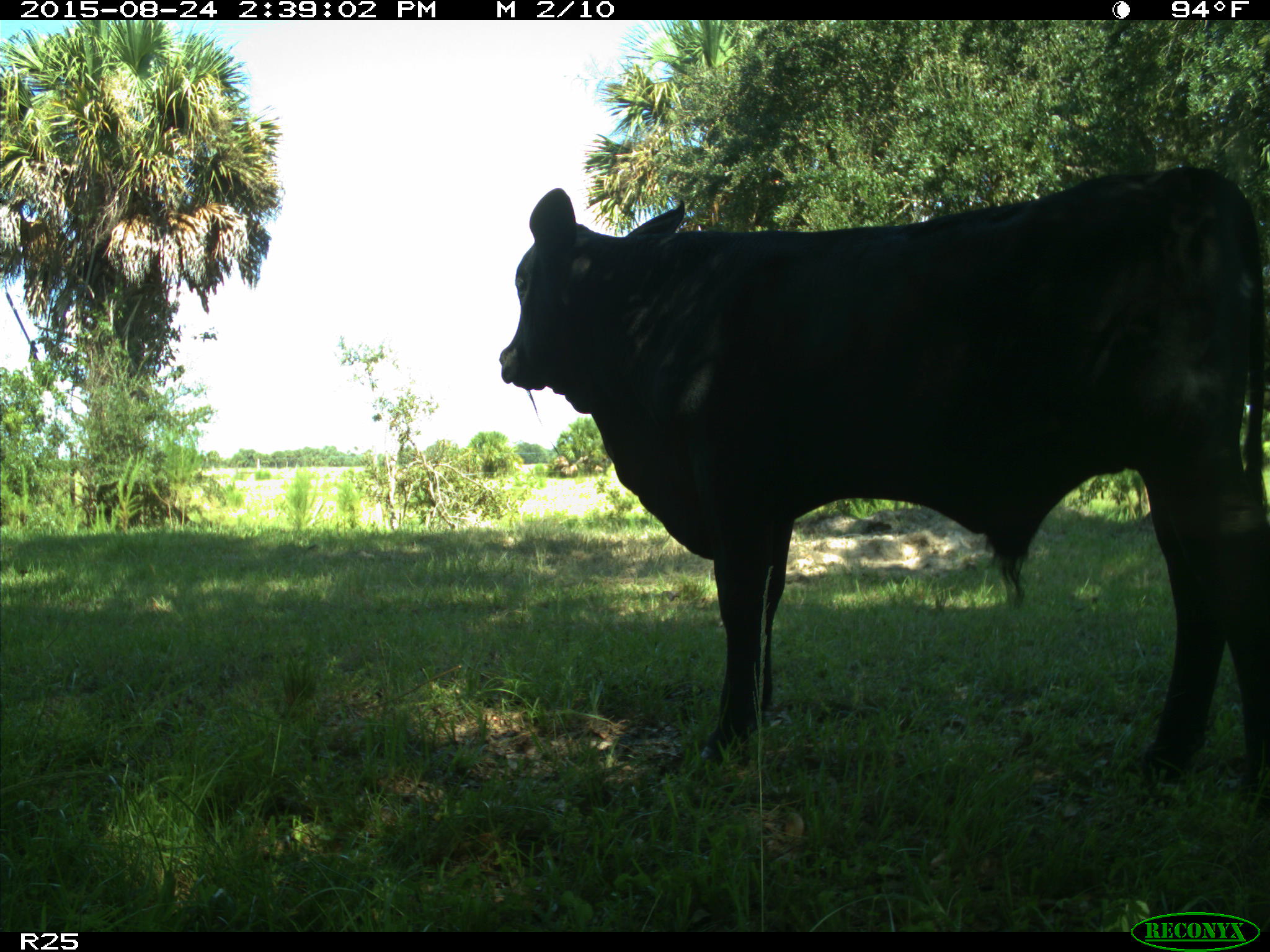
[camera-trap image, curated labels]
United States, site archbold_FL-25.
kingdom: Animalia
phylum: Chordata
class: Mammalia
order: Artiodactyla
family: Bovidae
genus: Bos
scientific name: Bos taurus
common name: domestic cow